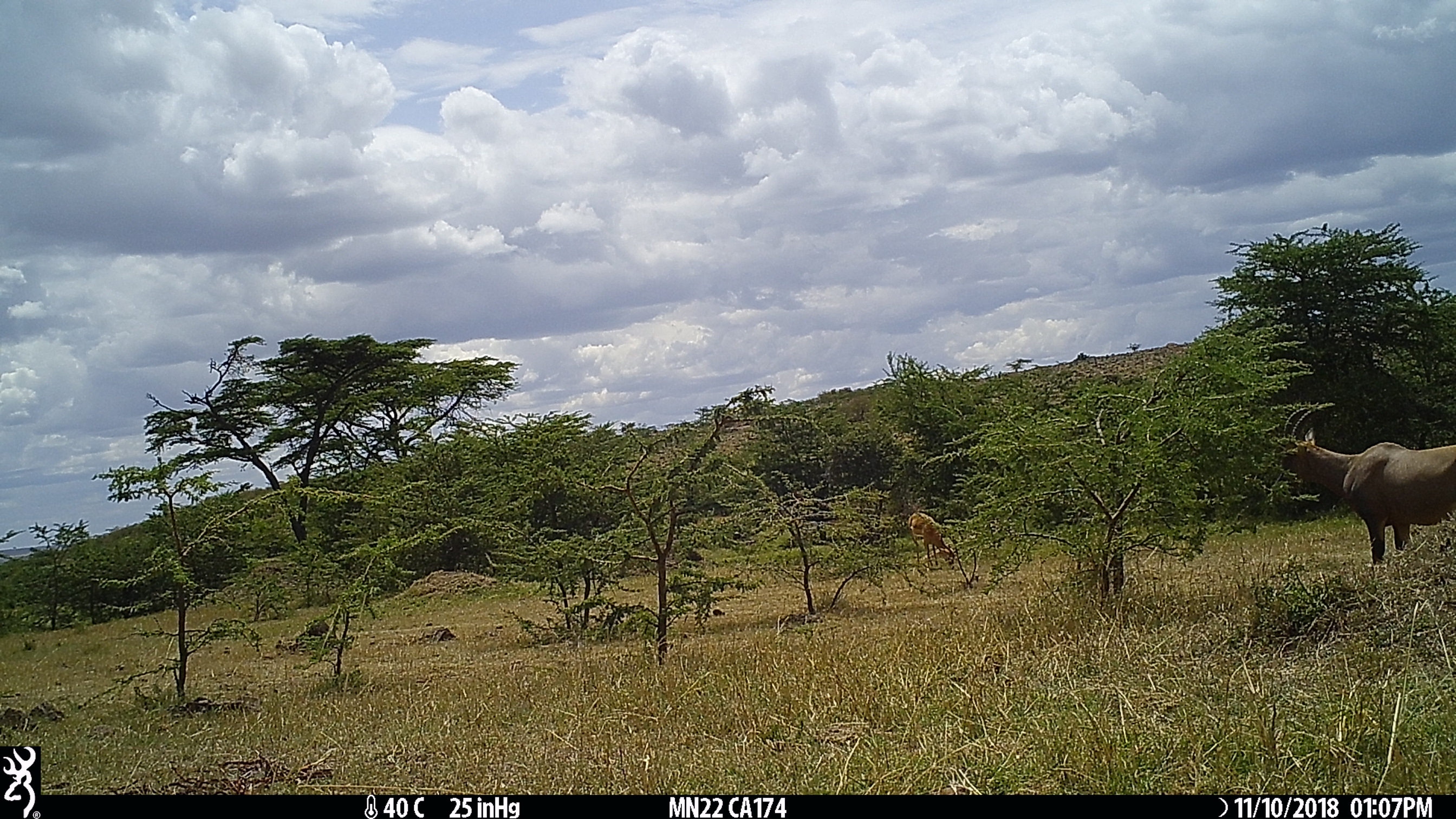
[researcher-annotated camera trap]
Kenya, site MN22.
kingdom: Animalia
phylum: Chordata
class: Mammalia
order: Artiodactyla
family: Bovidae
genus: Damaliscus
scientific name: Damaliscus lunatus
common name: topi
Topi (Damaliscus lunatus).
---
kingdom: Animalia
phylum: Chordata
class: Mammalia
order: Artiodactyla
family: Bovidae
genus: Aepyceros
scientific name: Aepyceros melampus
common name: impala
Impala (Aepyceros melampus).